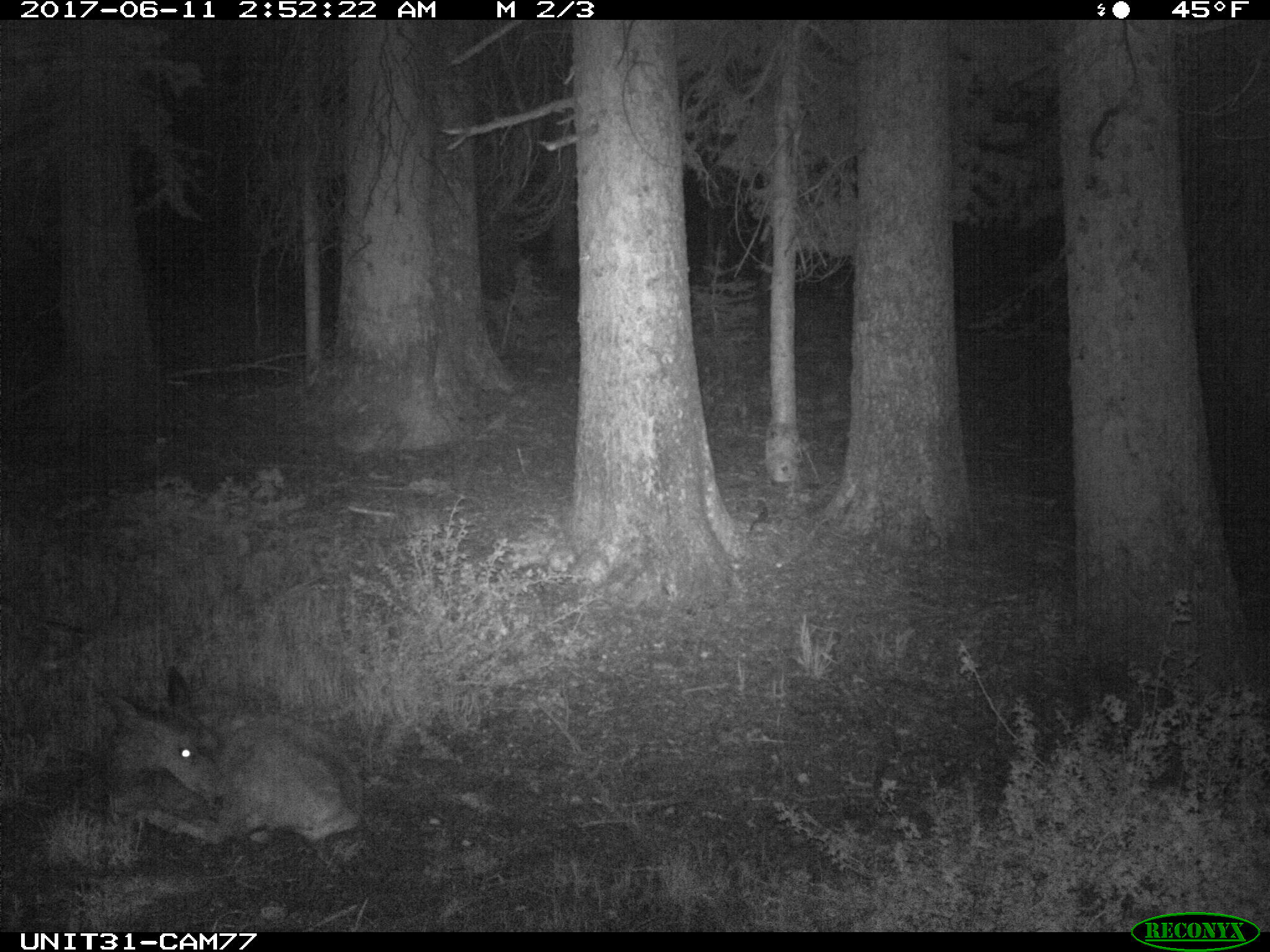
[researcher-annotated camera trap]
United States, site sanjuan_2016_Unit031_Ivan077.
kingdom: Animalia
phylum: Chordata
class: Mammalia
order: Artiodactyla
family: Cervidae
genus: Odocoileus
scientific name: Odocoileus hemionus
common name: mule deer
Odocoileus hemionus (mule deer).